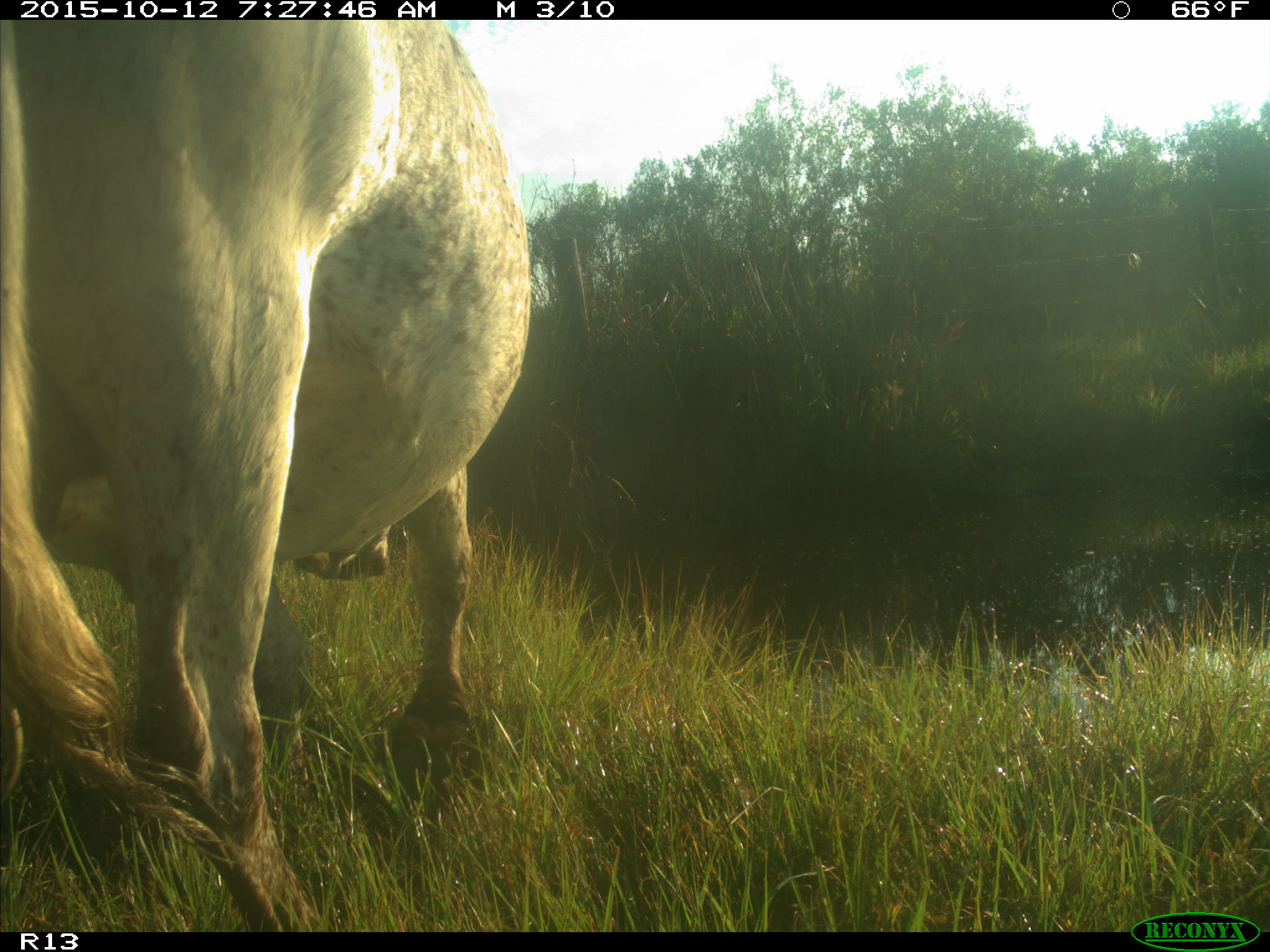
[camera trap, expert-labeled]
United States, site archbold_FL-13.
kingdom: Animalia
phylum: Chordata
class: Mammalia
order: Artiodactyla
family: Bovidae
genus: Bos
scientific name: Bos taurus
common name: domestic cow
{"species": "Bos taurus (domestic cow)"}